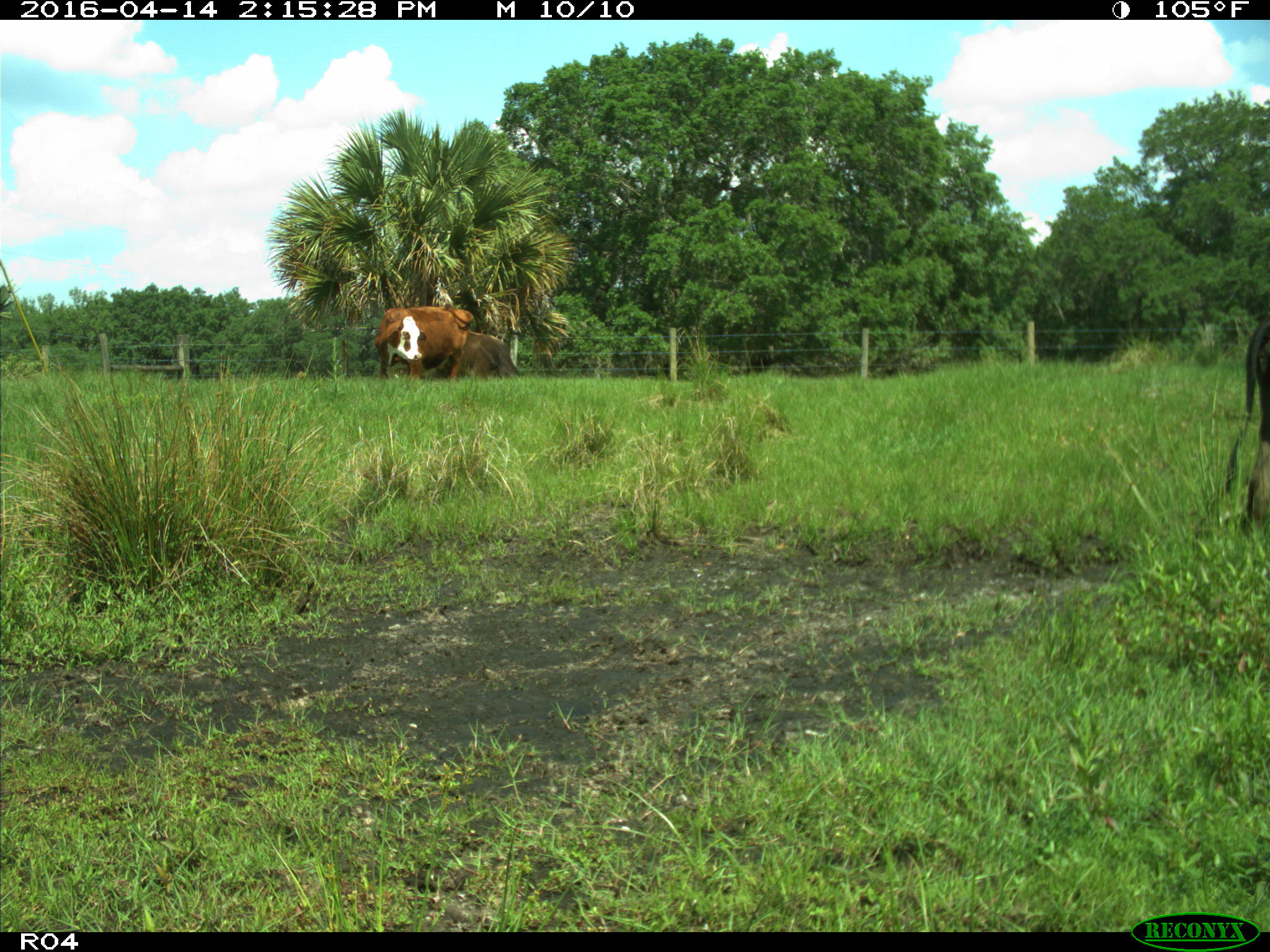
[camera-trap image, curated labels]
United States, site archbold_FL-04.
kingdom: Animalia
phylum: Chordata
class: Mammalia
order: Artiodactyla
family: Bovidae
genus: Bos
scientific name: Bos taurus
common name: domestic cow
Bos taurus (domestic cow).